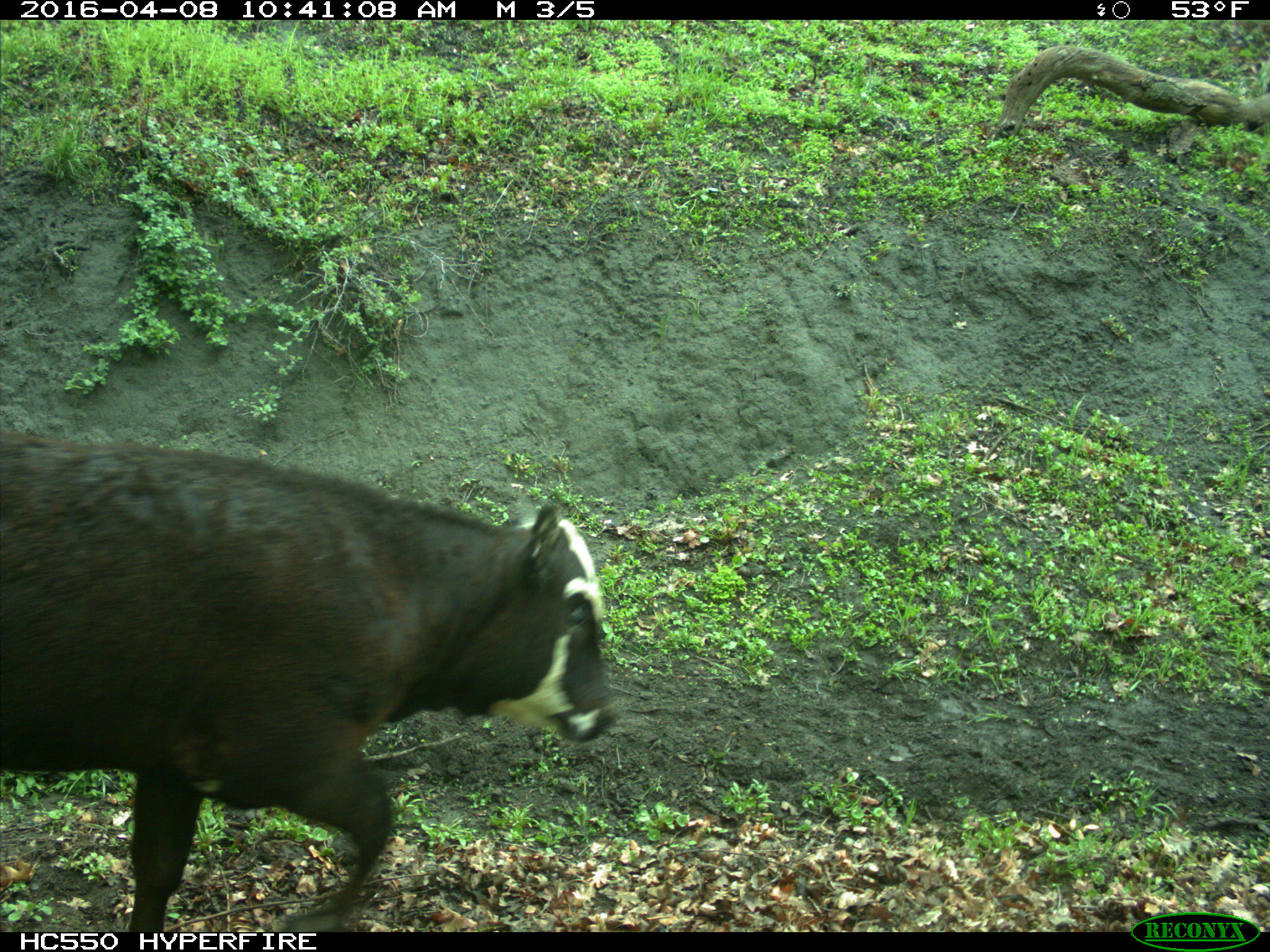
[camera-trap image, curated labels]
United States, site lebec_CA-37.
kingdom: Animalia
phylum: Chordata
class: Mammalia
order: Artiodactyla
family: Bovidae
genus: Bos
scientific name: Bos taurus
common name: domestic cow